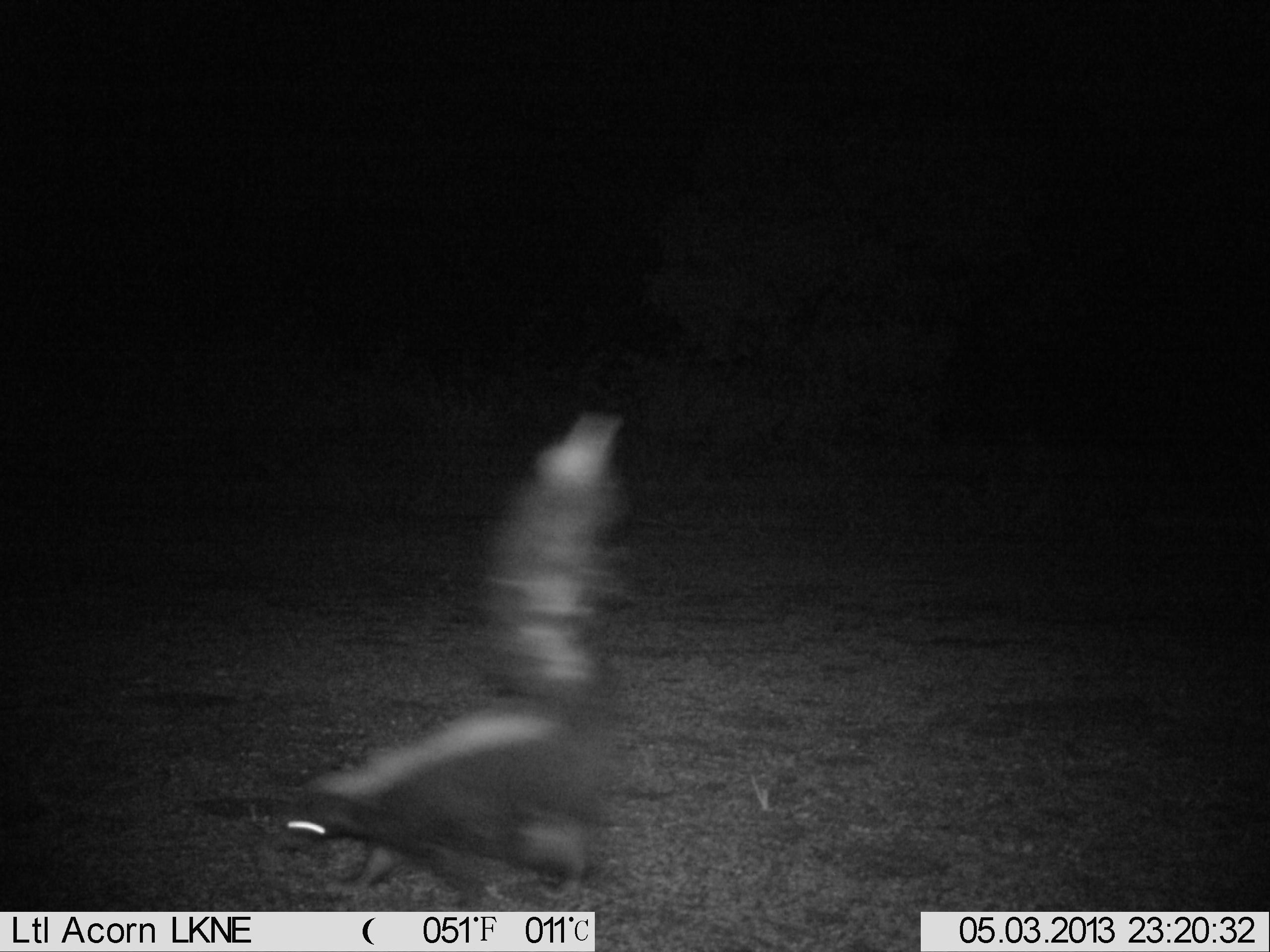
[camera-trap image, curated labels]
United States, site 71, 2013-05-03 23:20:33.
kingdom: Animalia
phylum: Chordata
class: Mammalia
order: Carnivora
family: Mephitidae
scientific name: Mephitidae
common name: skunk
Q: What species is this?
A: Skunk (Mephitidae).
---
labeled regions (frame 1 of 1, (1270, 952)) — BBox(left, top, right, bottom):
skunk: BBox(267, 404, 637, 913)